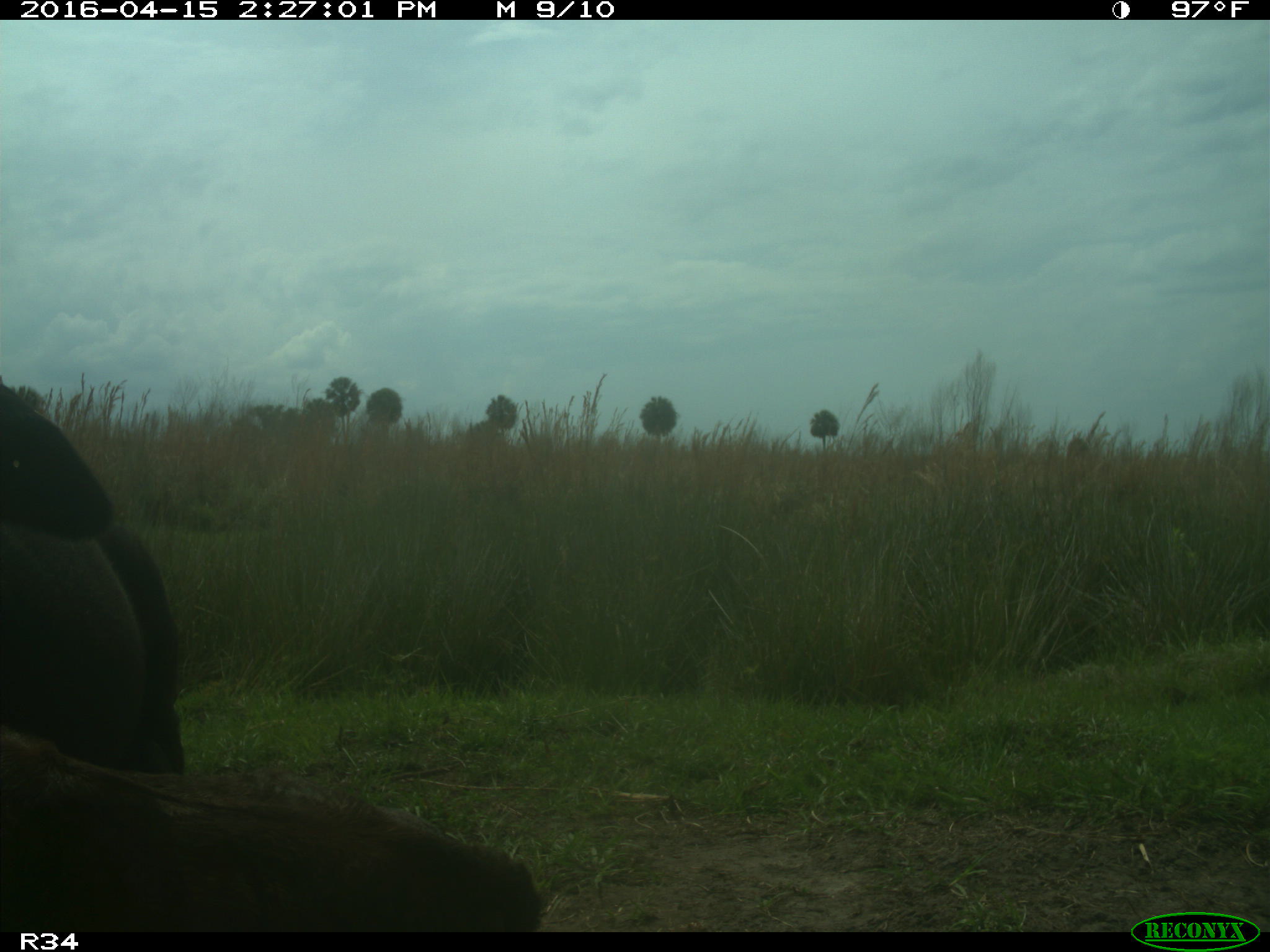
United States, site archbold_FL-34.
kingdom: Animalia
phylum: Chordata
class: Mammalia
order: Artiodactyla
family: Bovidae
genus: Bos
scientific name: Bos taurus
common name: domestic cow